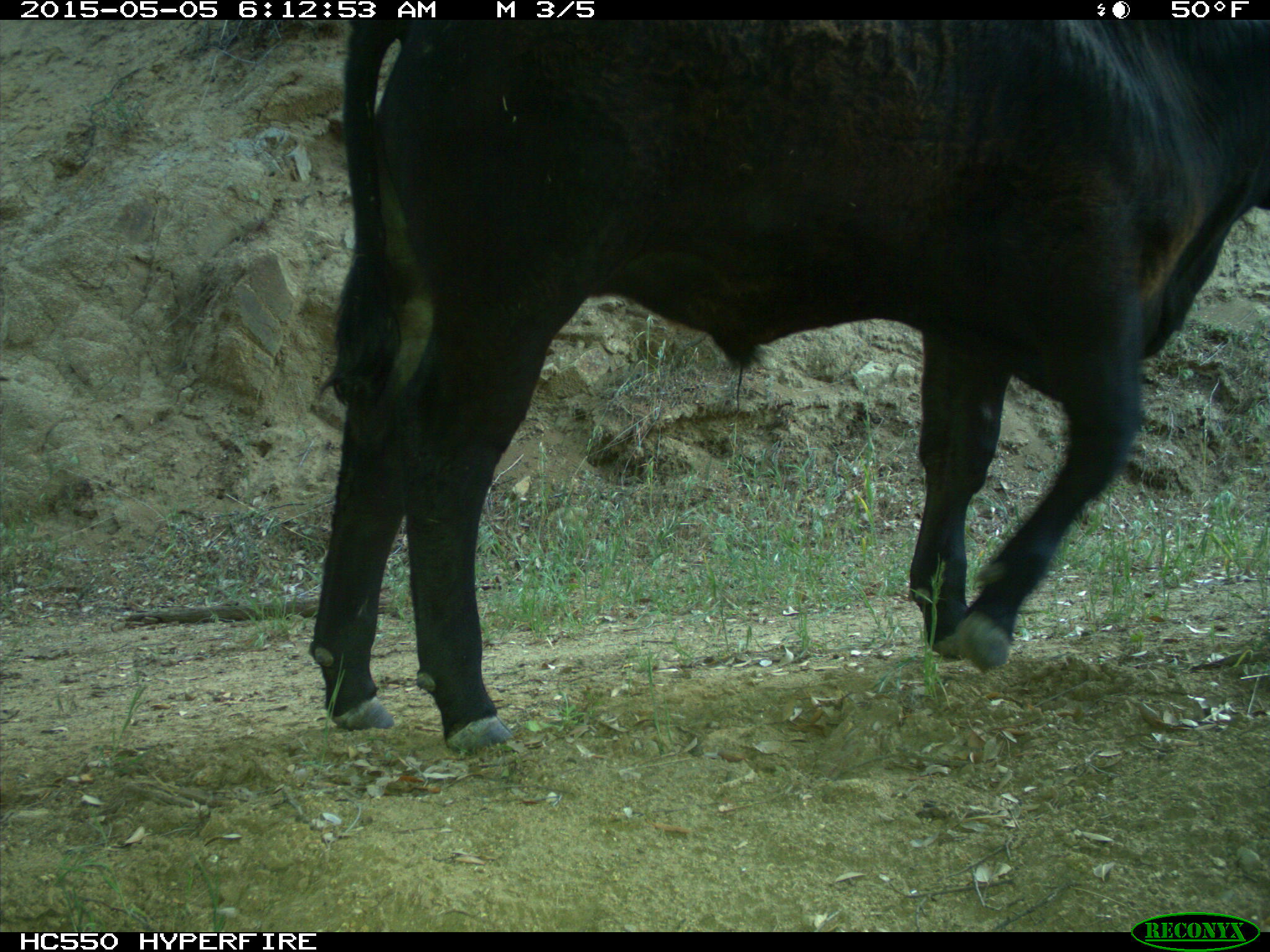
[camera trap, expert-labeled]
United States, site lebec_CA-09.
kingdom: Animalia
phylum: Chordata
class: Mammalia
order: Artiodactyla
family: Bovidae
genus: Bos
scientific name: Bos taurus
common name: domestic cow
Bos taurus (domestic cow).